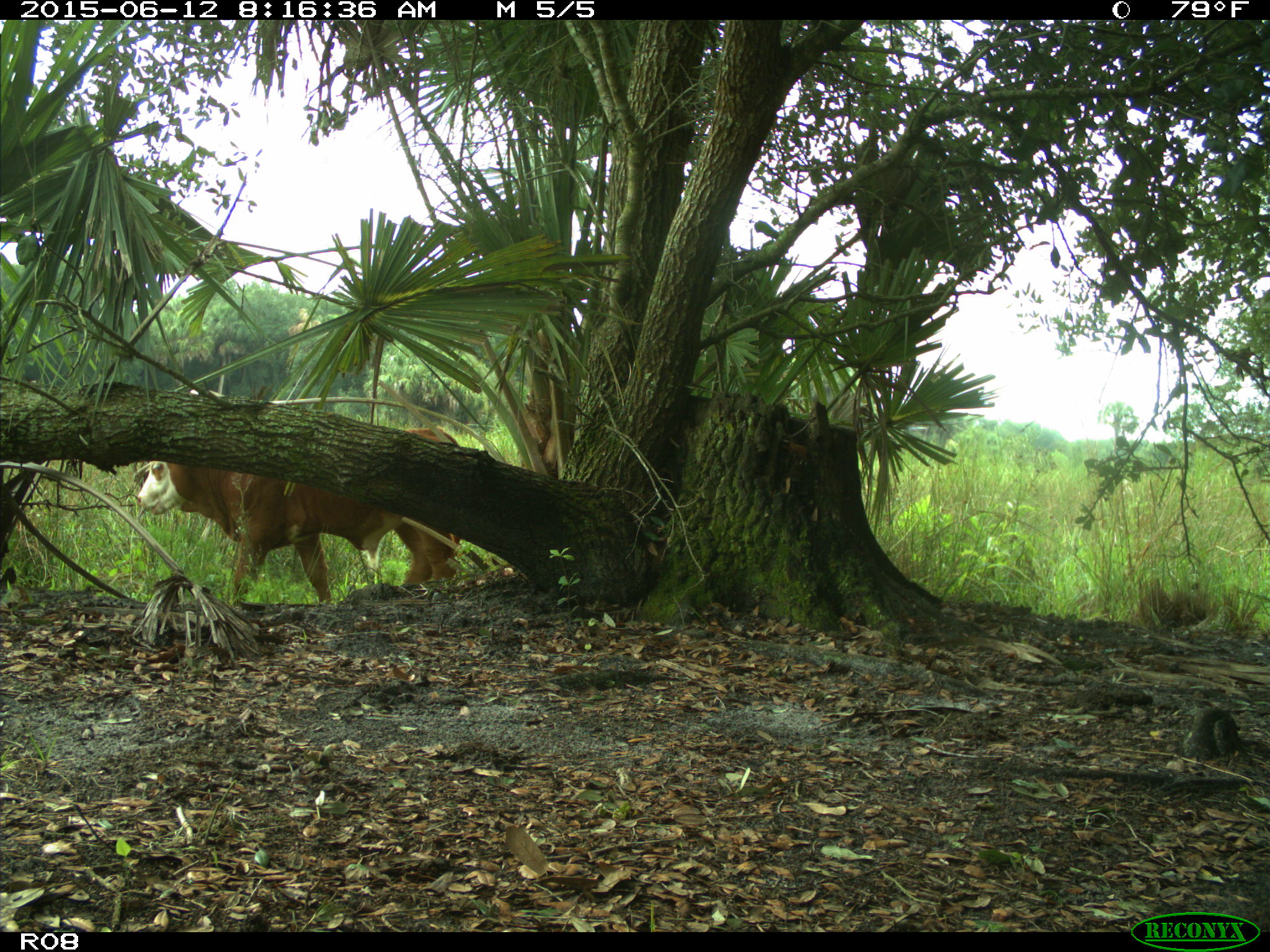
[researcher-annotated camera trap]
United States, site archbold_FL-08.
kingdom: Animalia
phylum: Chordata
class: Mammalia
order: Artiodactyla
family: Bovidae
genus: Bos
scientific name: Bos taurus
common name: domestic cow